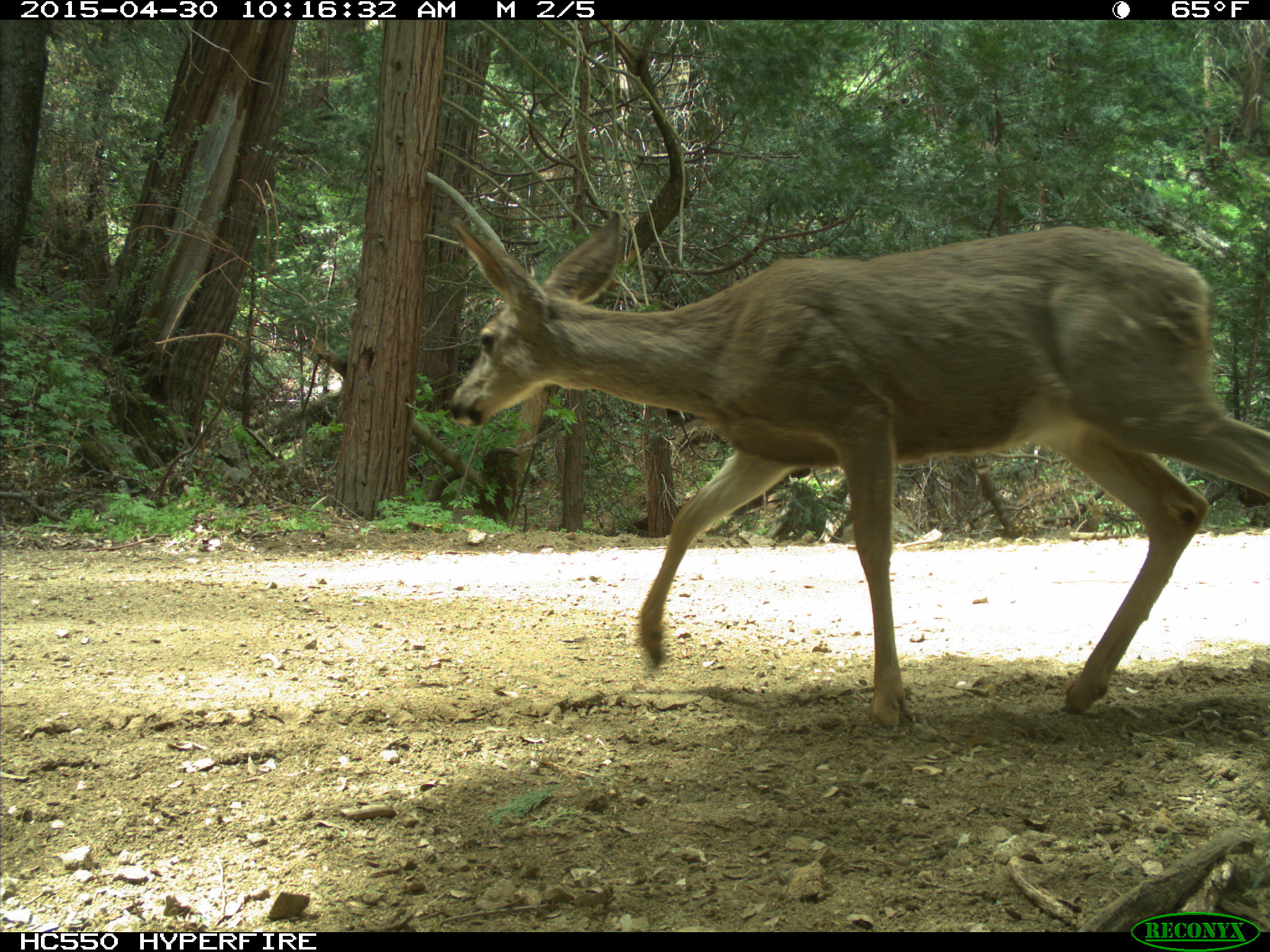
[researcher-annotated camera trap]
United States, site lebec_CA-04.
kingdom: Animalia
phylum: Chordata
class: Mammalia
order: Artiodactyla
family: Cervidae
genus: Odocoileus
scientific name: Odocoileus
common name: deer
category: unidentified deer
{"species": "unidentified deer (deer) (Odocoileus)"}